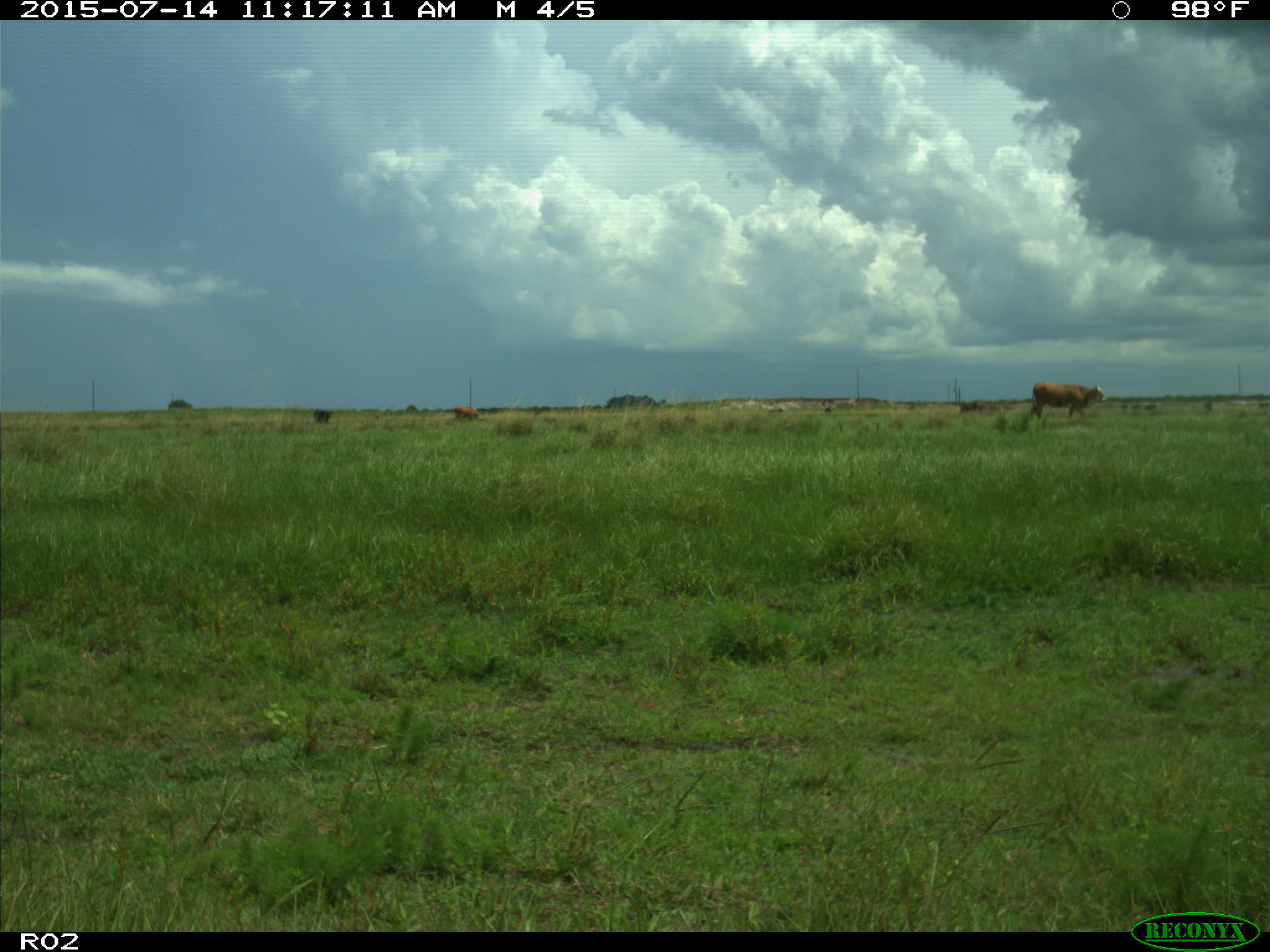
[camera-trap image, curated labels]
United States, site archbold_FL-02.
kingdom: Animalia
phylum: Chordata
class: Mammalia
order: Artiodactyla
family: Bovidae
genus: Bos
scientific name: Bos taurus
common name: domestic cow